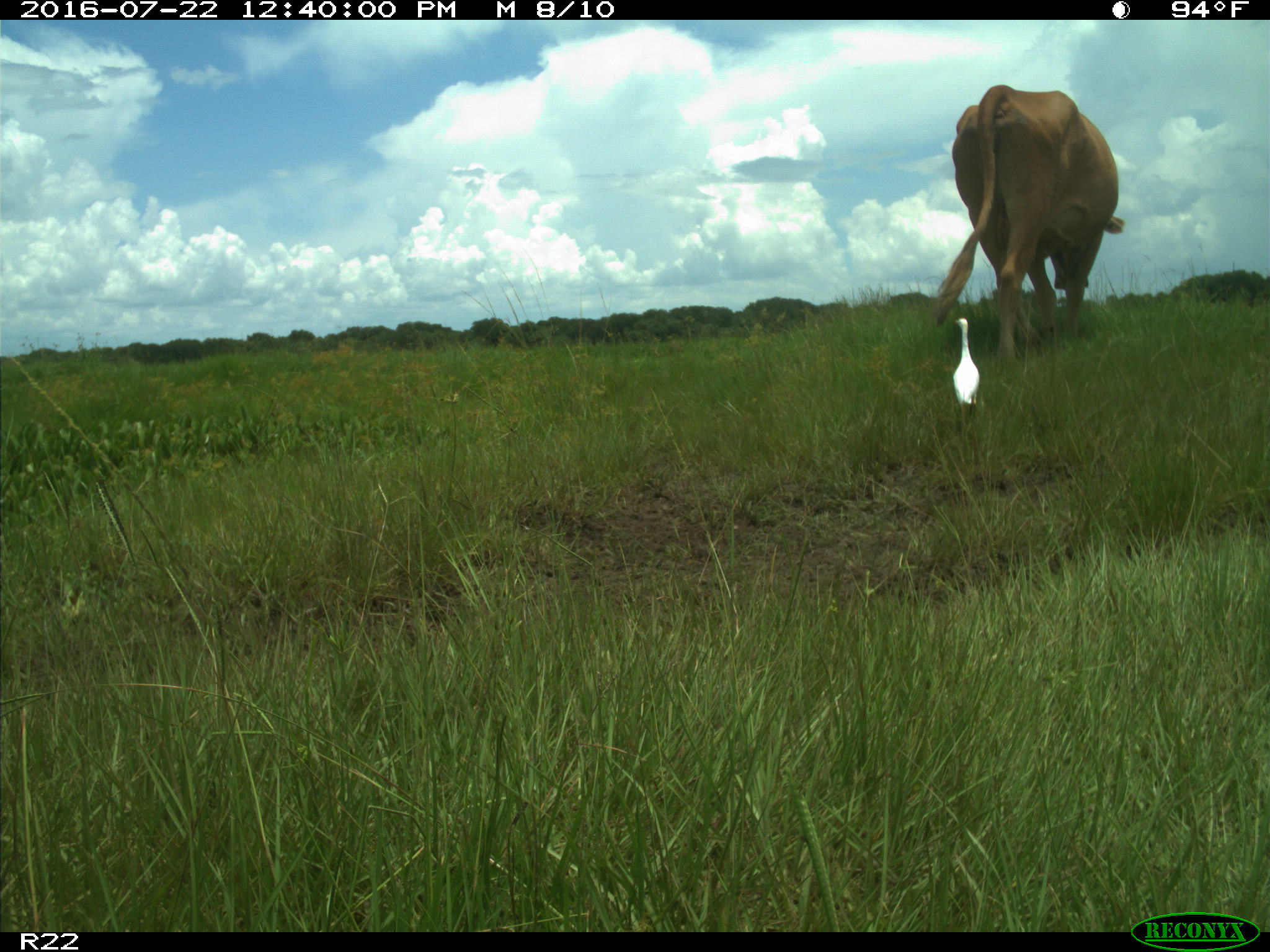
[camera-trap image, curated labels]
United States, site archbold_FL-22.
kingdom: Animalia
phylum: Chordata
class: Mammalia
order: Artiodactyla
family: Bovidae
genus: Bos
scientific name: Bos taurus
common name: domestic cow